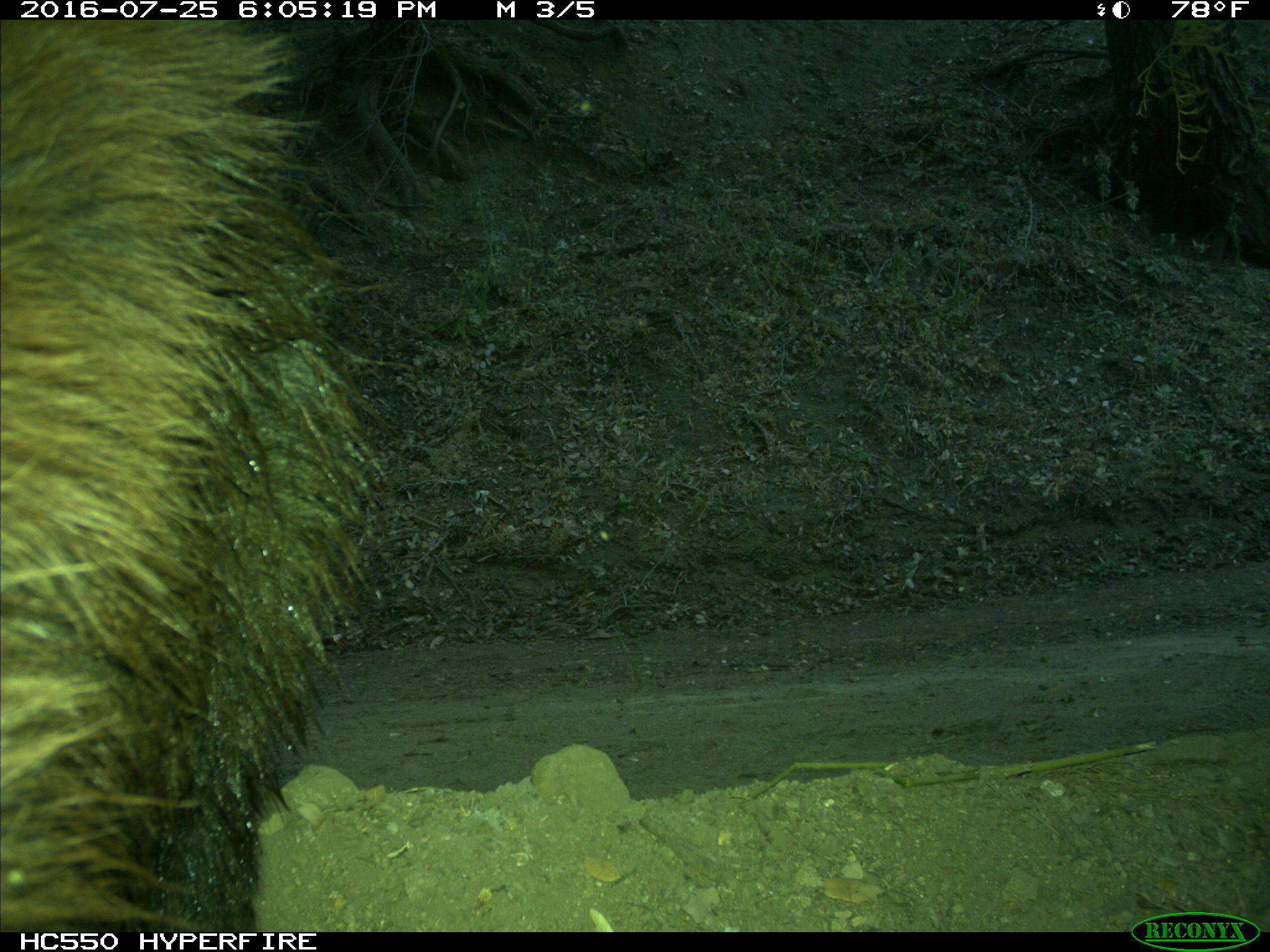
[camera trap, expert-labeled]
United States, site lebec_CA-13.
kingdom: Animalia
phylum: Chordata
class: Mammalia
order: Carnivora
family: Ursidae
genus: Ursus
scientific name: Ursus americanus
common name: american black bear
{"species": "Ursus americanus (american black bear)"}